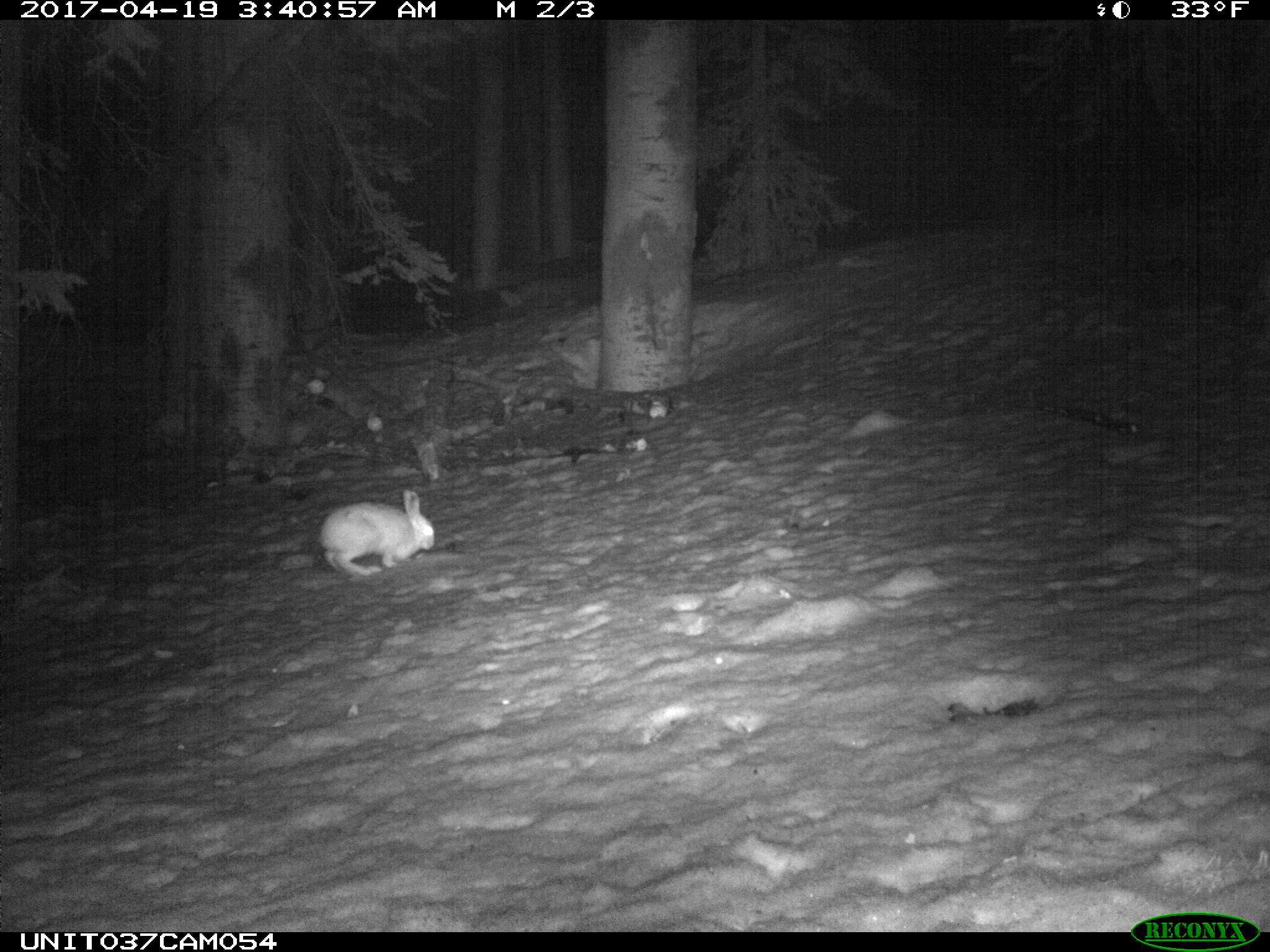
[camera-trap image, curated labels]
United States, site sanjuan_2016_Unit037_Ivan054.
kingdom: Animalia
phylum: Chordata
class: Mammalia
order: Lagomorpha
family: Leporidae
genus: Lepus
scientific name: Lepus americanus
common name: snowshoe hare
Lepus americanus (snowshoe hare).